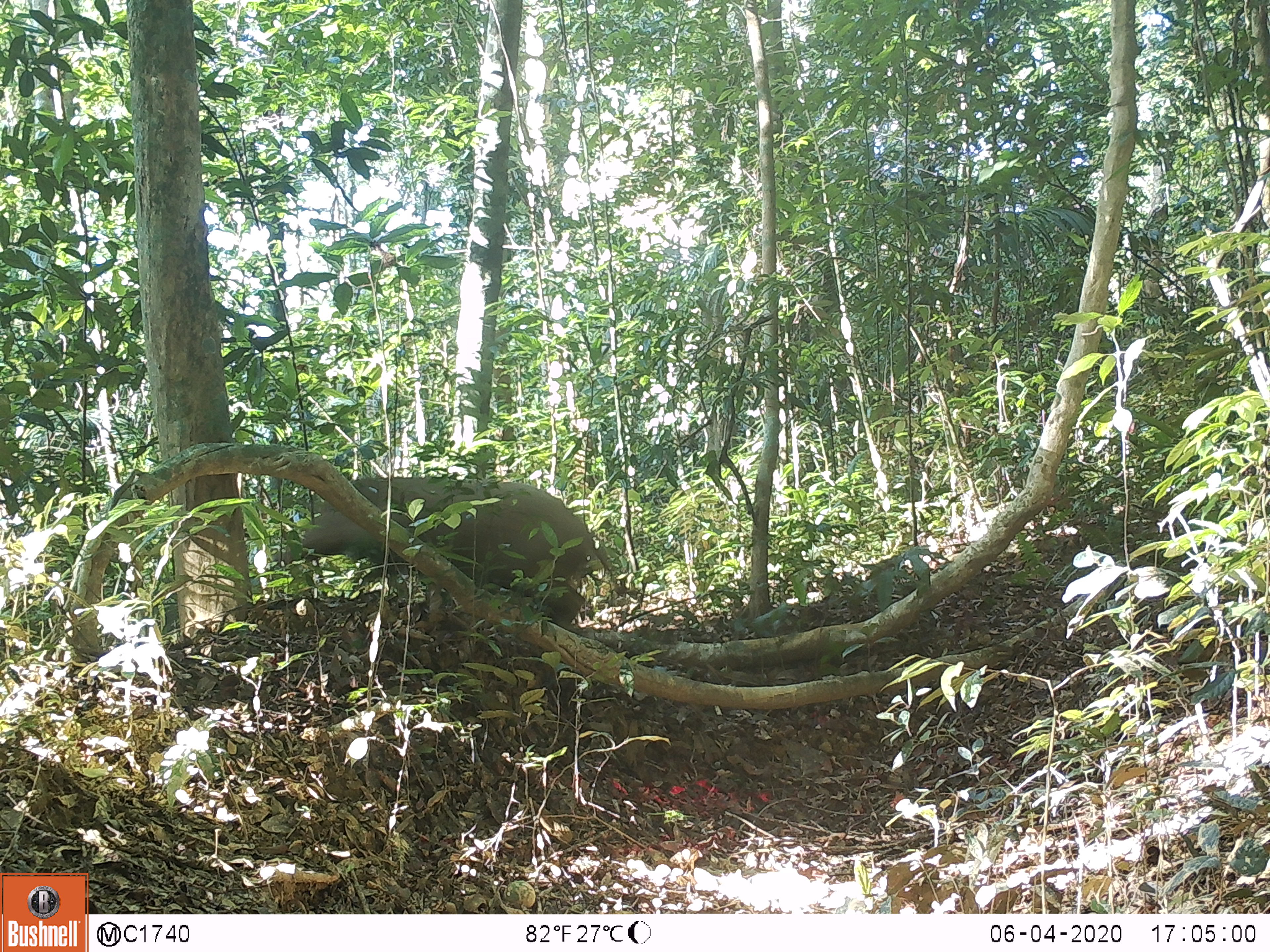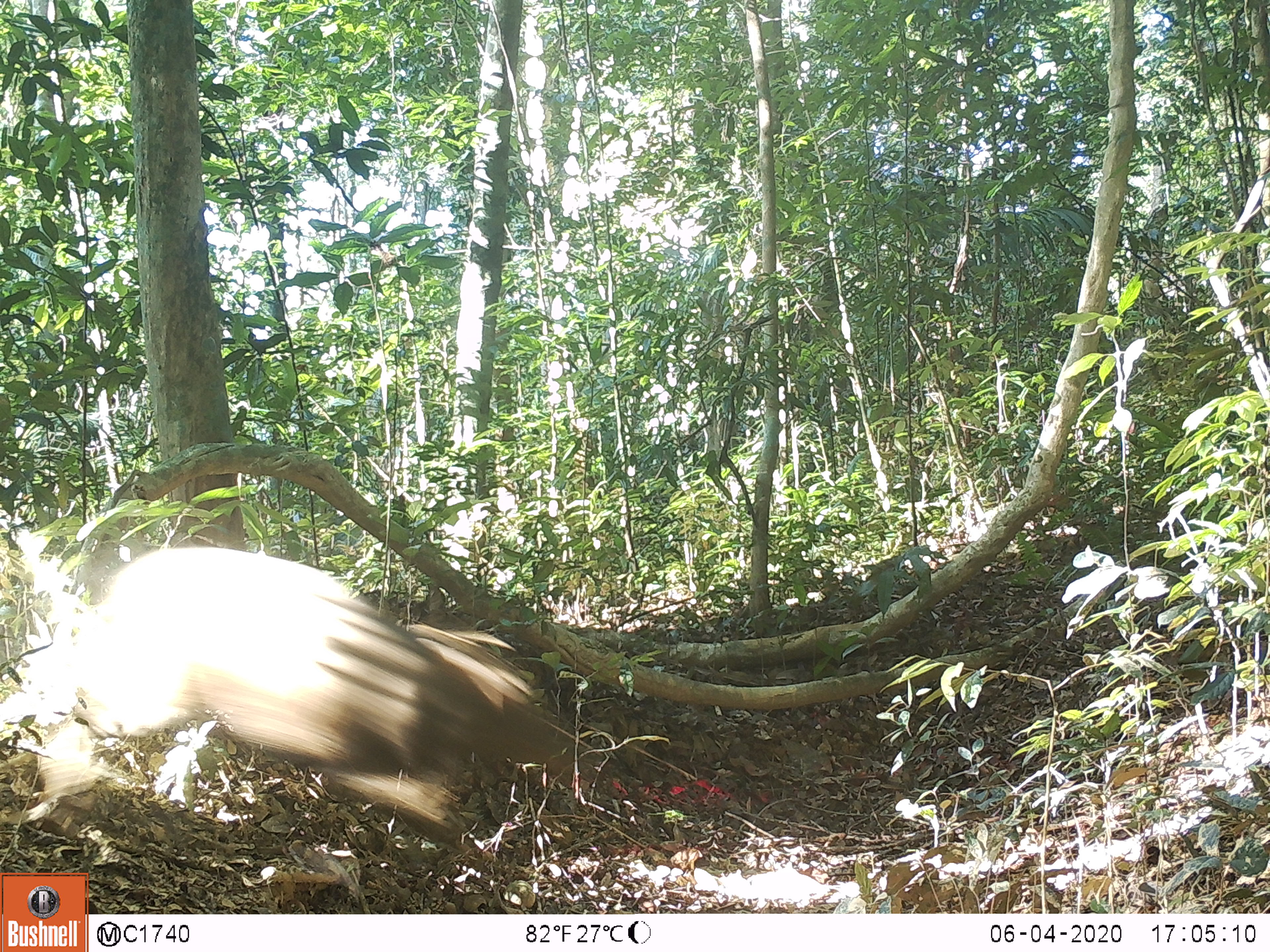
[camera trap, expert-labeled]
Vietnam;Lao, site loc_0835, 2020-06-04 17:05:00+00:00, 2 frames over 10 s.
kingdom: Animalia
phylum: Chordata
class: Mammalia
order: Artiodactyla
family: Suidae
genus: Sus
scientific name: Sus scrofa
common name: eurasian wild pig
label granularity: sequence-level